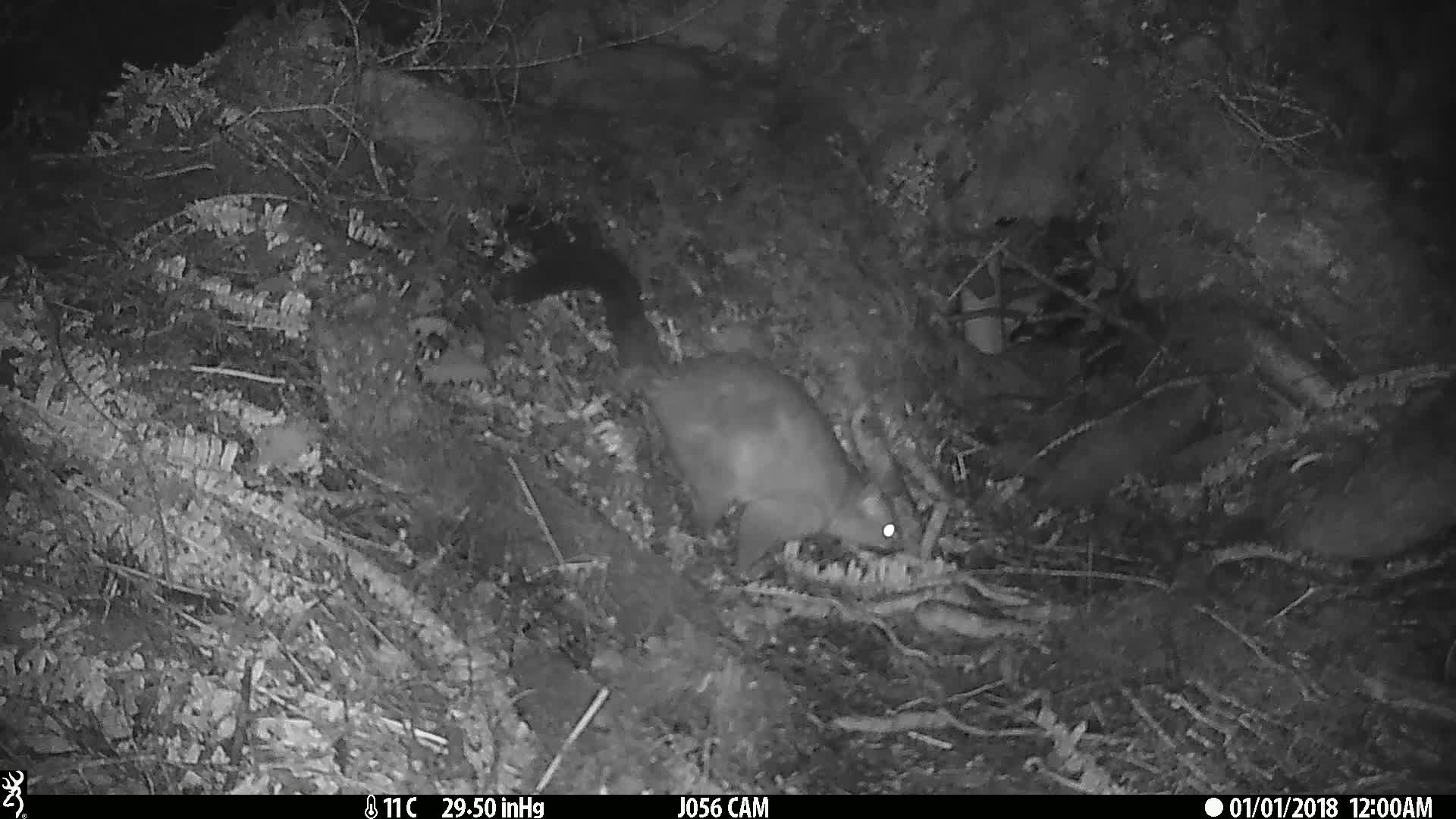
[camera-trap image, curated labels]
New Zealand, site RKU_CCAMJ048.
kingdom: Animalia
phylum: Chordata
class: Mammalia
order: Diprotodontia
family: Phalangeridae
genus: Trichosurus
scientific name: Trichosurus vulpecula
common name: common brushtail possum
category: possum